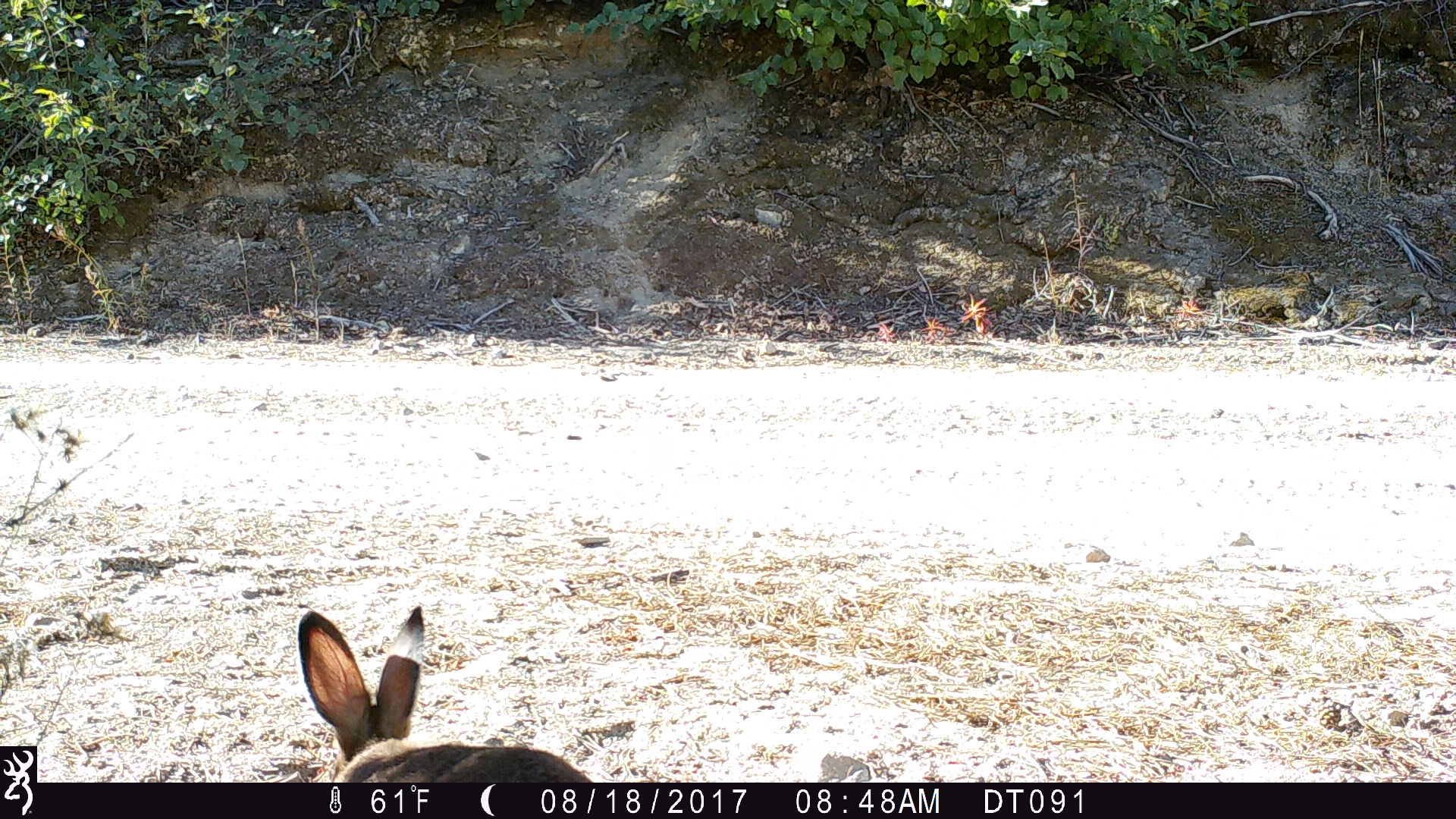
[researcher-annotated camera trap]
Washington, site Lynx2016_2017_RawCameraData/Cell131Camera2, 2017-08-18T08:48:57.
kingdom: Animalia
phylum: Chordata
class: Mammalia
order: Lagomorpha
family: Leporidae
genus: Lepus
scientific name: Lepus americanus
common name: snowshoe hare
Lepus americanus (snowshoe hare). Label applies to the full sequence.